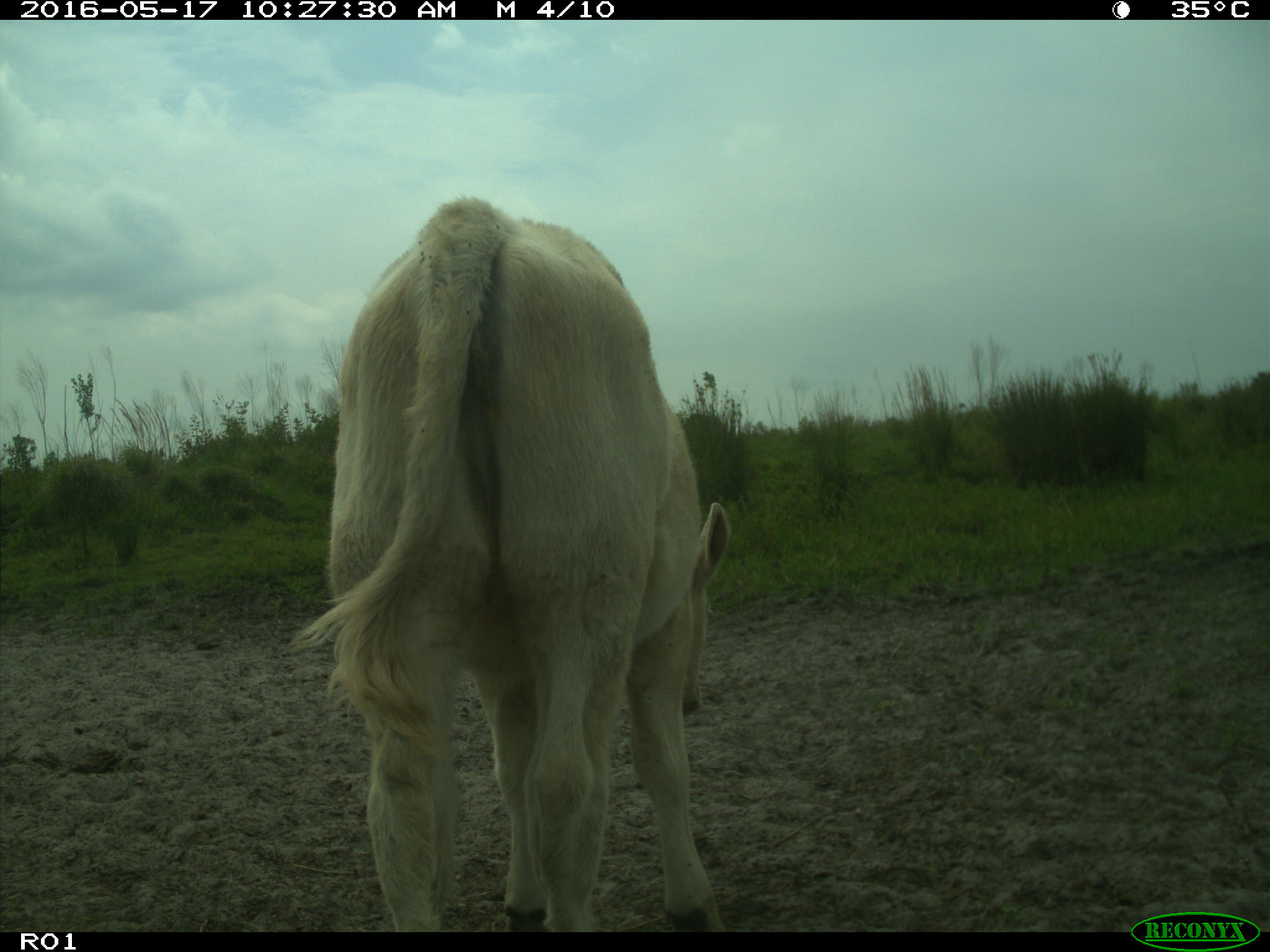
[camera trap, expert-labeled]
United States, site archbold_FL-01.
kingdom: Animalia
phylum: Chordata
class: Mammalia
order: Artiodactyla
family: Bovidae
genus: Bos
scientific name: Bos taurus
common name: domestic cow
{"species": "Bos taurus (domestic cow)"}